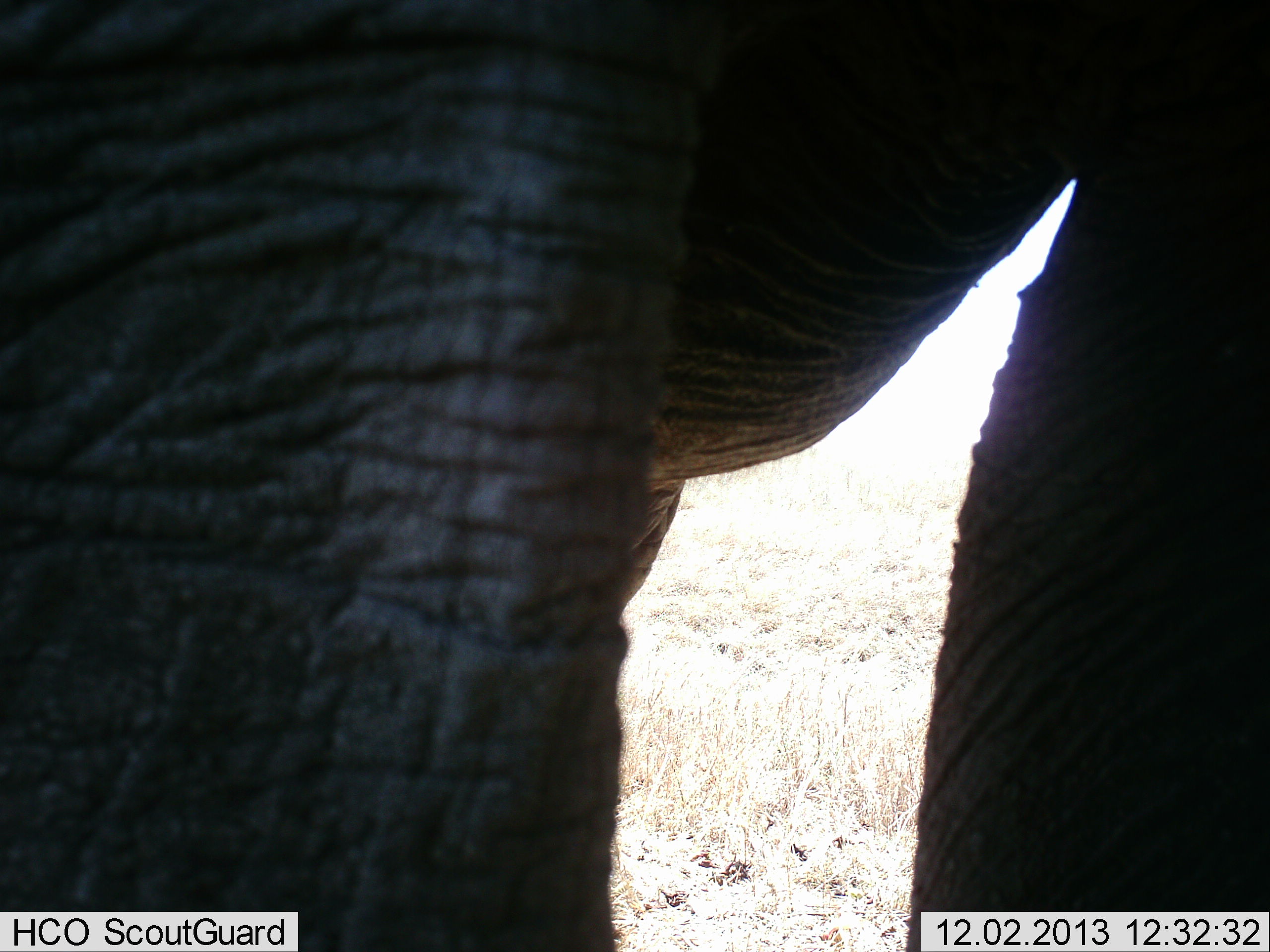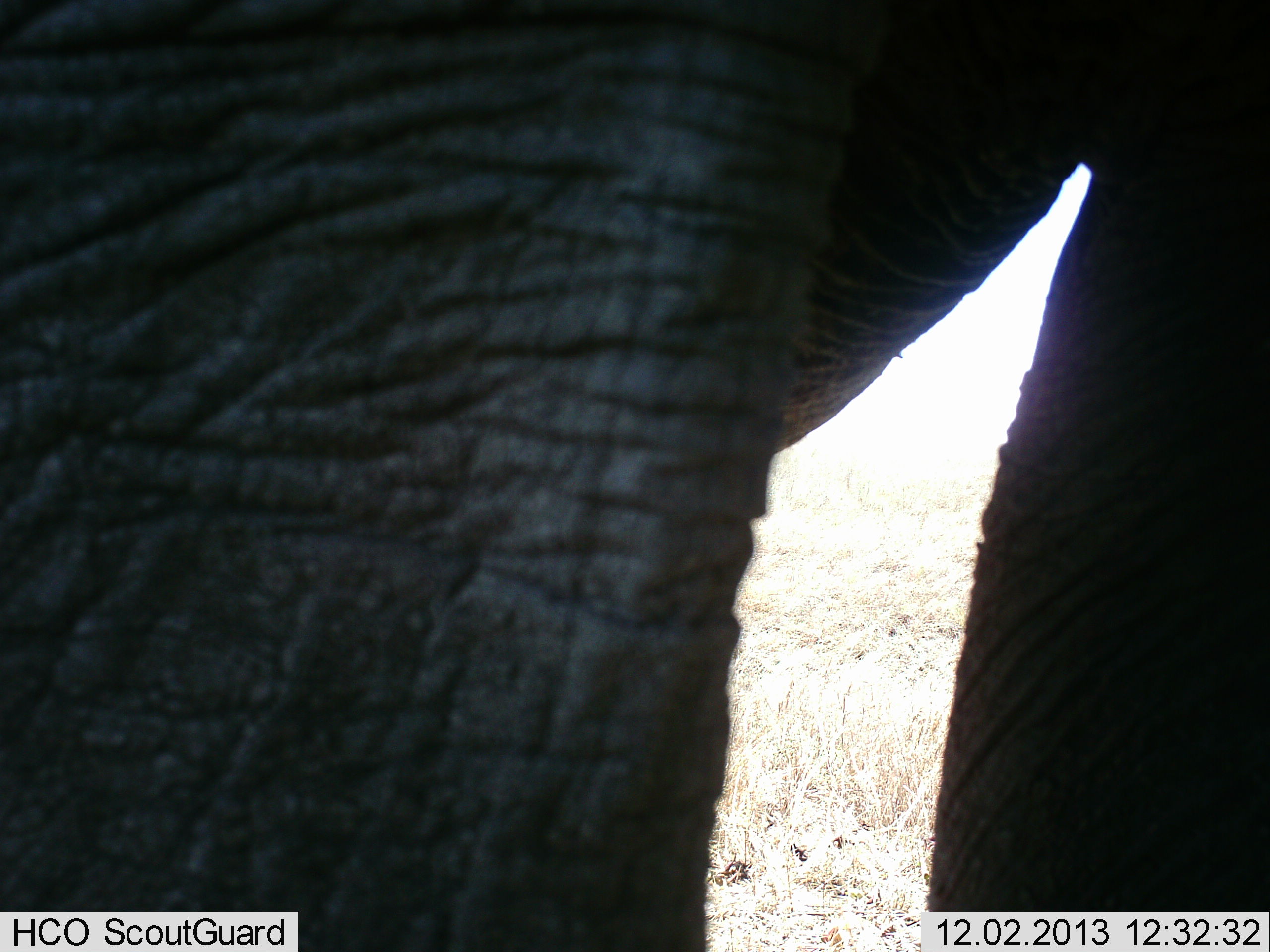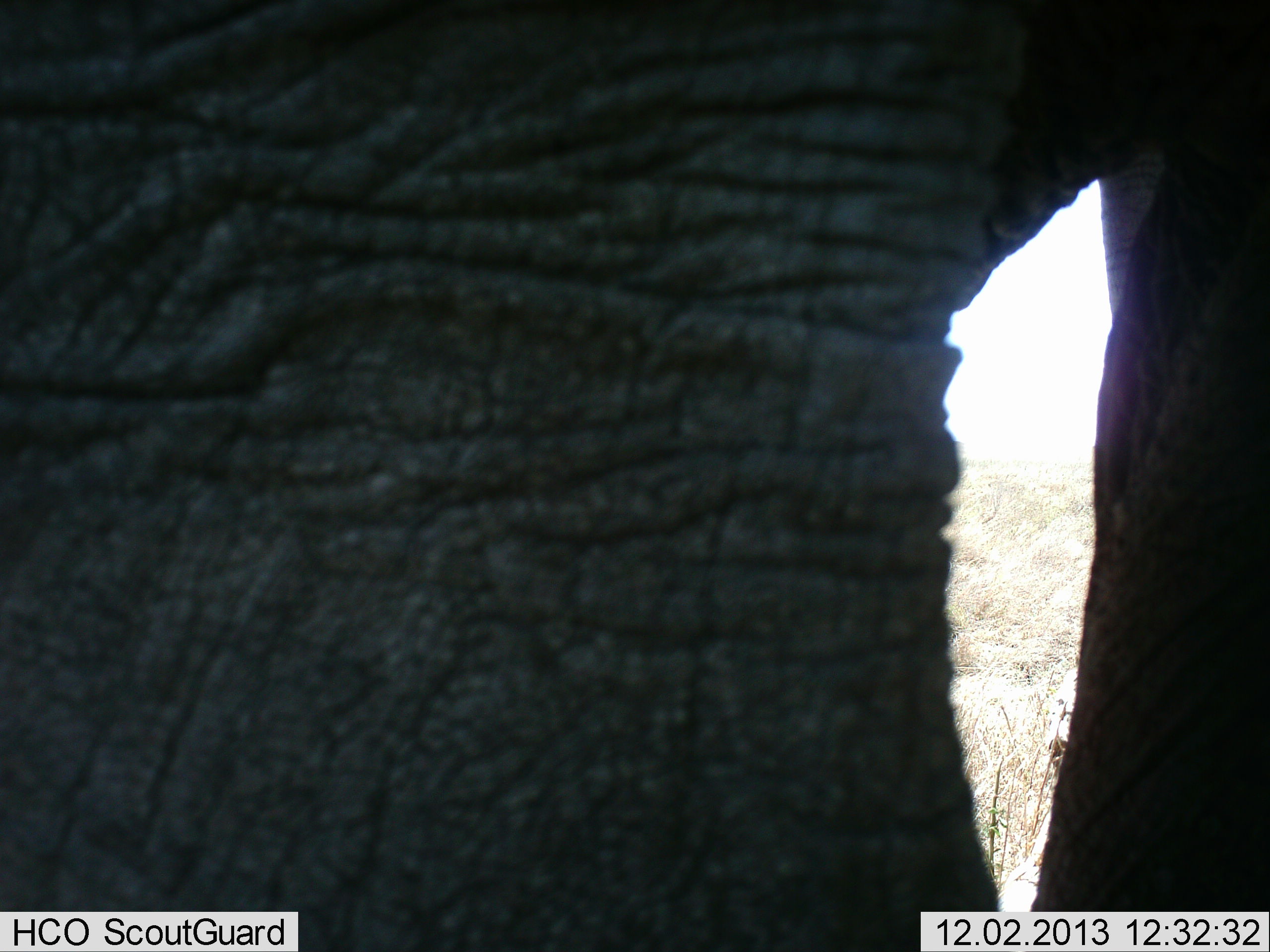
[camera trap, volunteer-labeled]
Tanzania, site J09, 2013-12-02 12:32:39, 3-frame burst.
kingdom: Animalia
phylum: Chordata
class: Mammalia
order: Proboscidea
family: Elephantidae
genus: Loxodonta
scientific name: Loxodonta africana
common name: african bush elephant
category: elephant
Elephant (african bush elephant) (Loxodonta africana), count 1. Behavior (volunteer vote fractions): standing 80%, resting 0%, moving 20%, interacting 0%. Young present (vote fraction): 0%. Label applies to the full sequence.